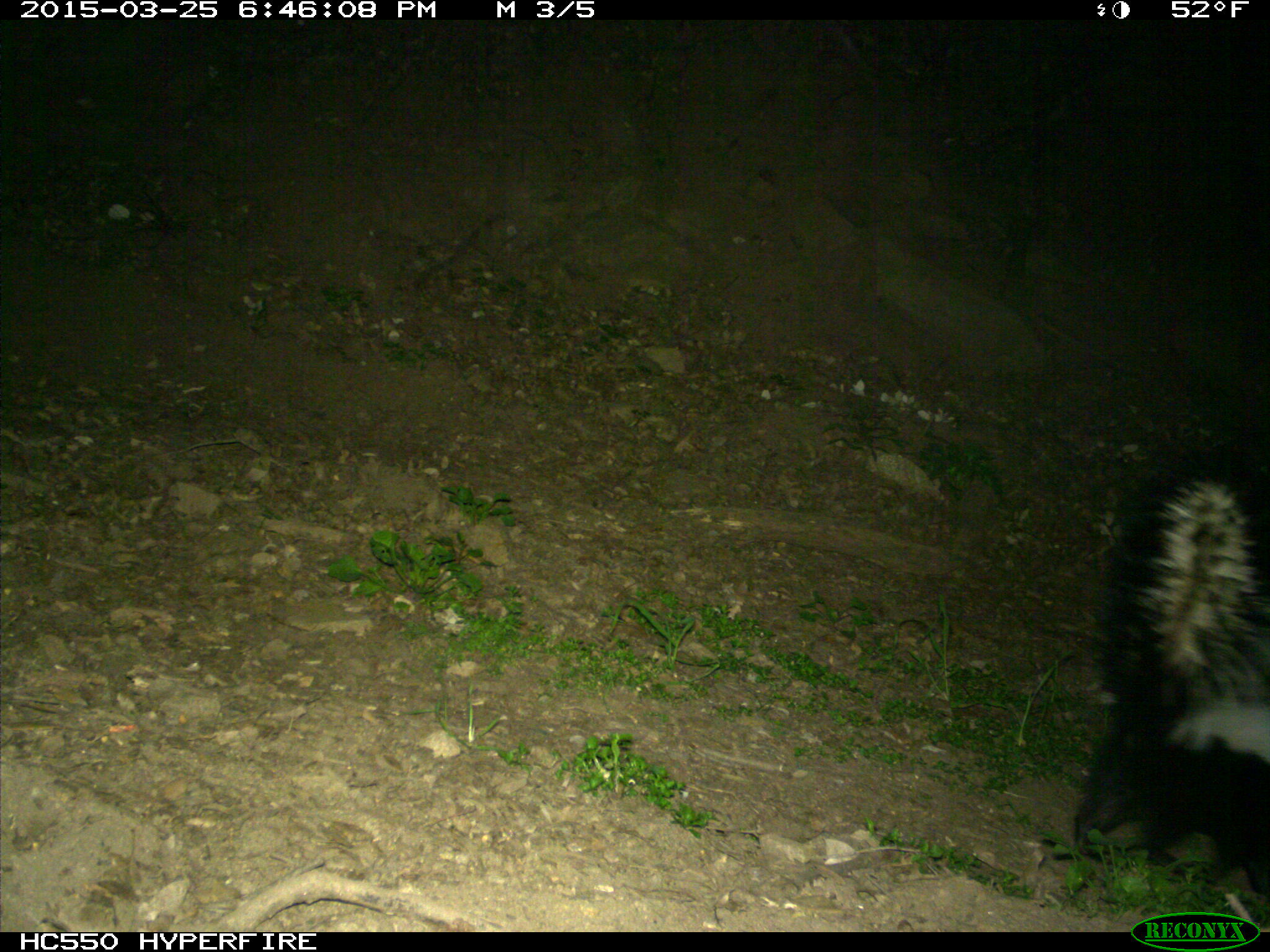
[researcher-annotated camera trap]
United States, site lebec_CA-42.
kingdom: Animalia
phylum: Chordata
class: Mammalia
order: Carnivora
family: Mephitidae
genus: Mephitis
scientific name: Mephitis mephitis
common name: striped skunk